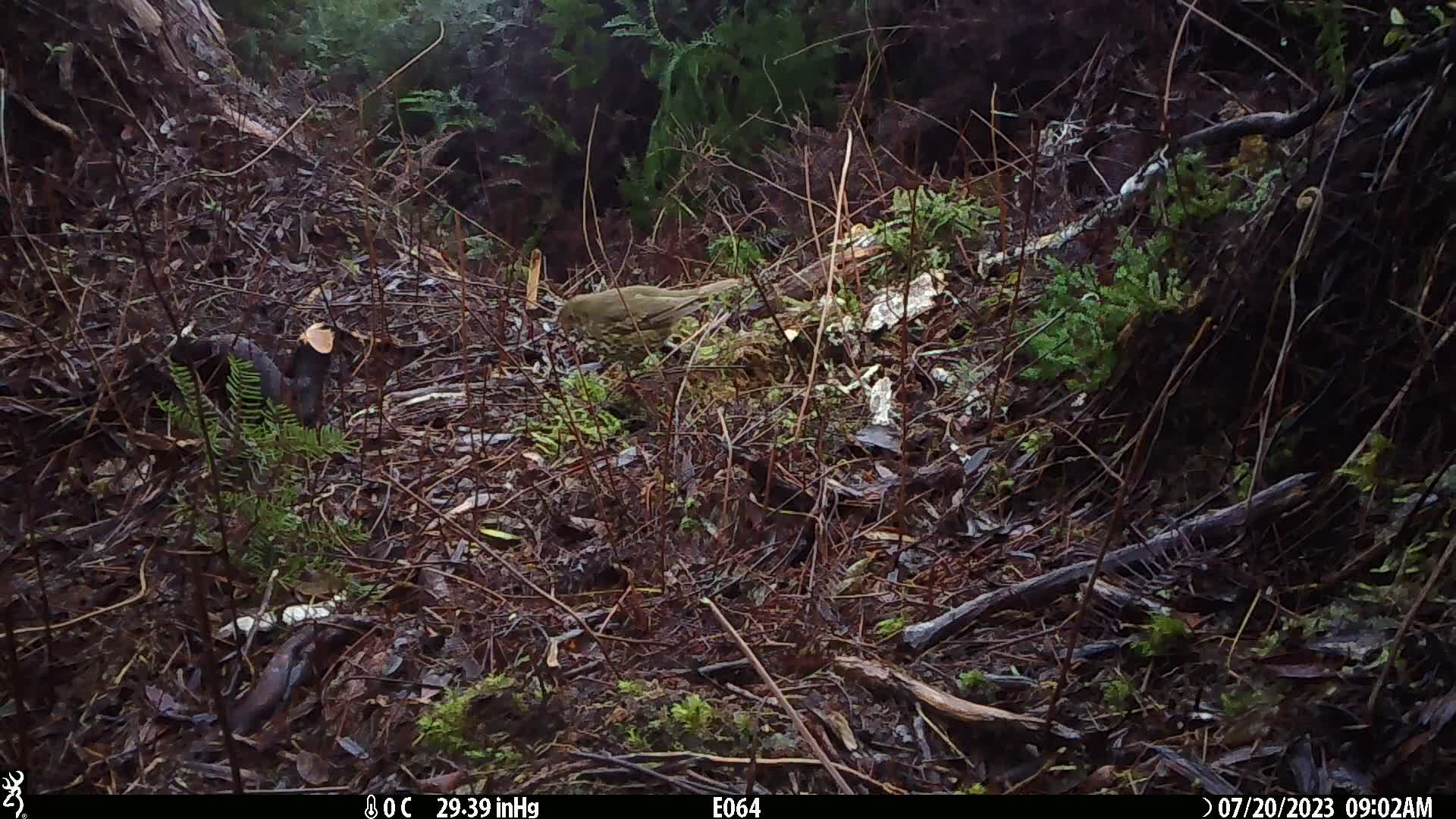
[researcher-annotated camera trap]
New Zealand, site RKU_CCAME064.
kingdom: Animalia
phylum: Chordata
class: Aves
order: Passeriformes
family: Turdidae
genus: Turdus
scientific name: Turdus philomelos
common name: song thrush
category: thrush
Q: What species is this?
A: Thrush (song thrush) (Turdus philomelos).